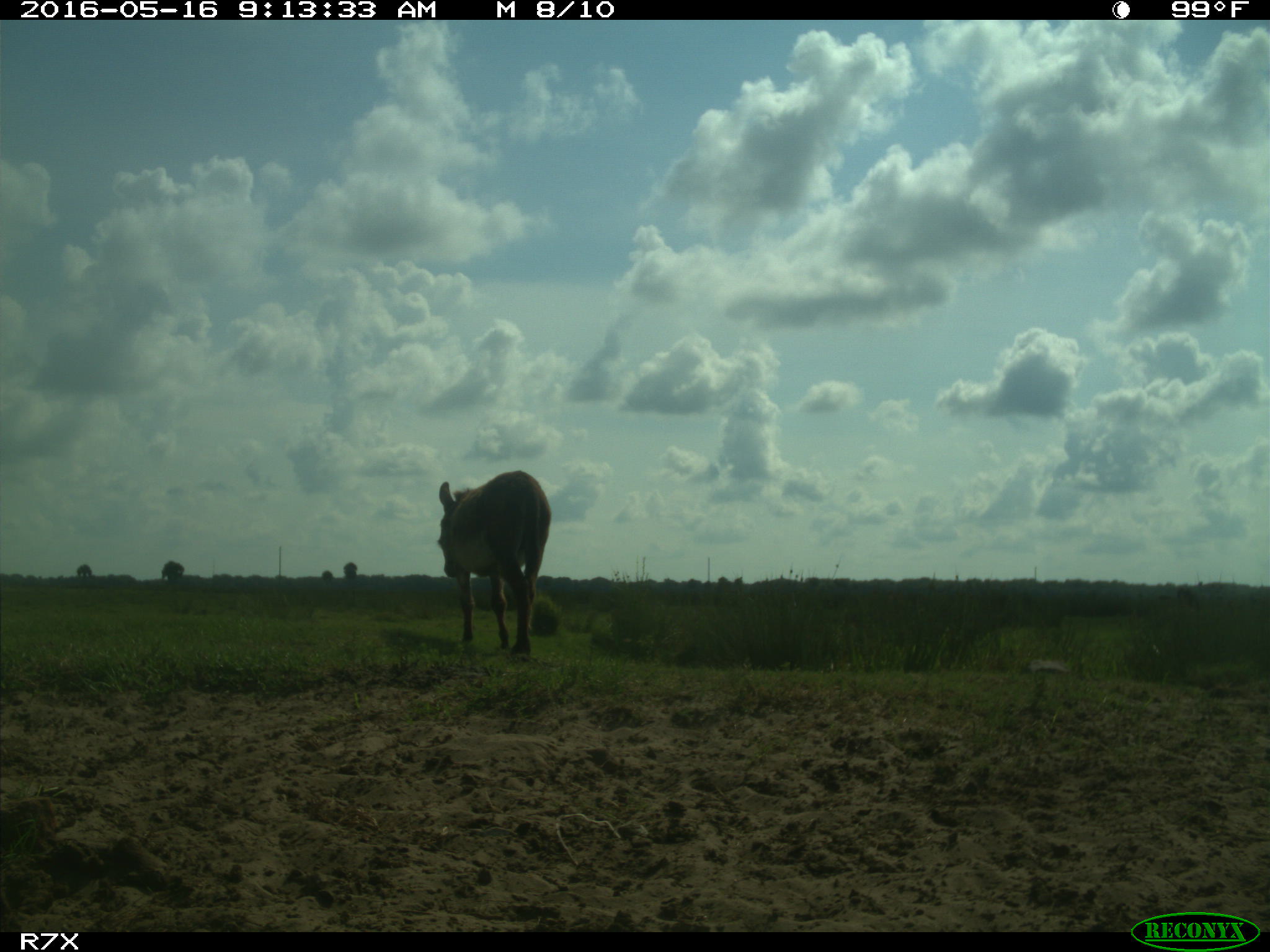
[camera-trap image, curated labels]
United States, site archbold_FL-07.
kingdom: Animalia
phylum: Chordata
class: Mammalia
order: Artiodactyla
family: Bovidae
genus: Bos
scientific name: Bos taurus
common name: domestic cow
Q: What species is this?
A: Bos taurus (domestic cow).